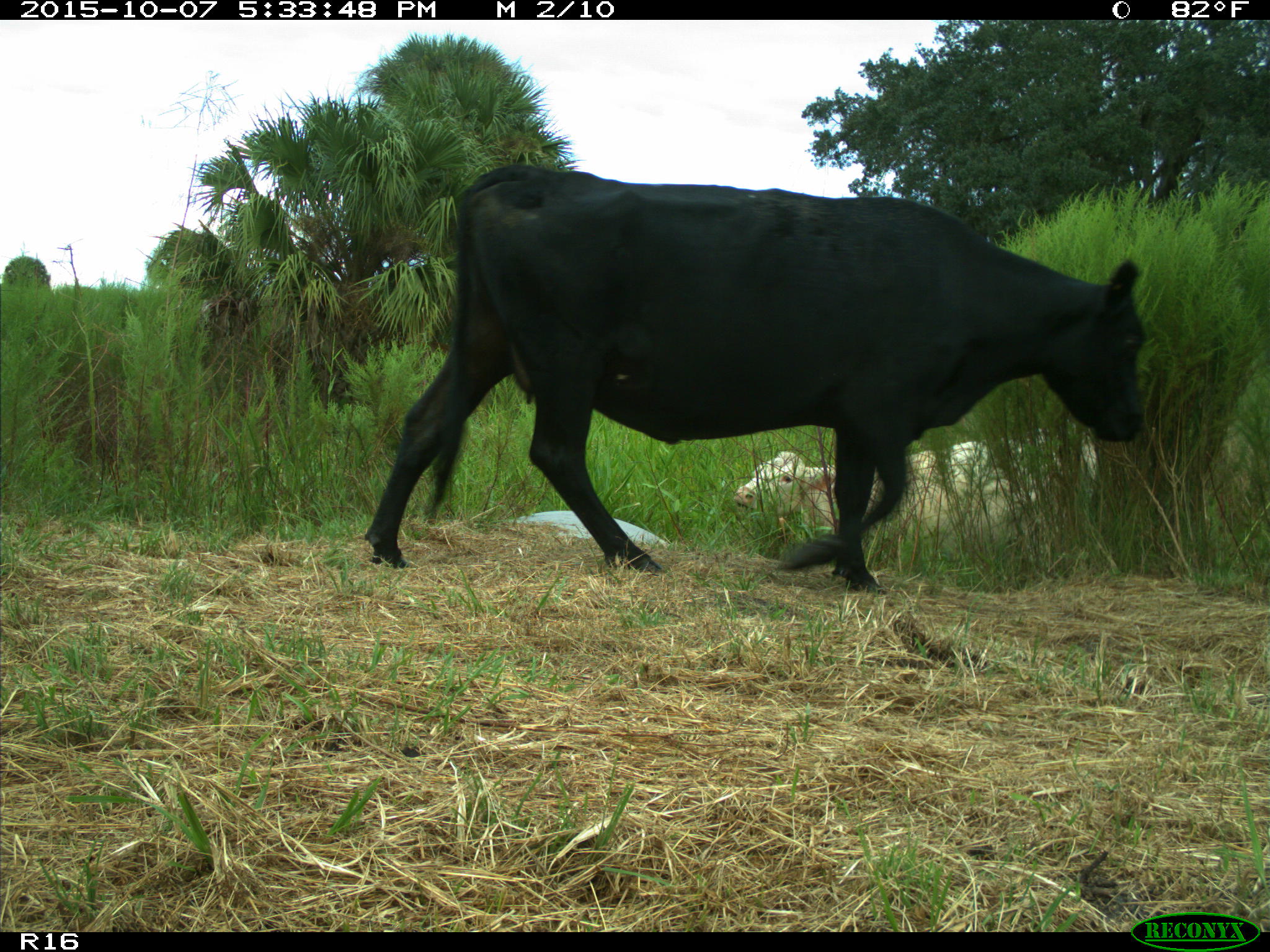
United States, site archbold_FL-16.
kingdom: Animalia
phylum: Chordata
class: Mammalia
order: Artiodactyla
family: Bovidae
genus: Bos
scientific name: Bos taurus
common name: domestic cow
Bos taurus (domestic cow).